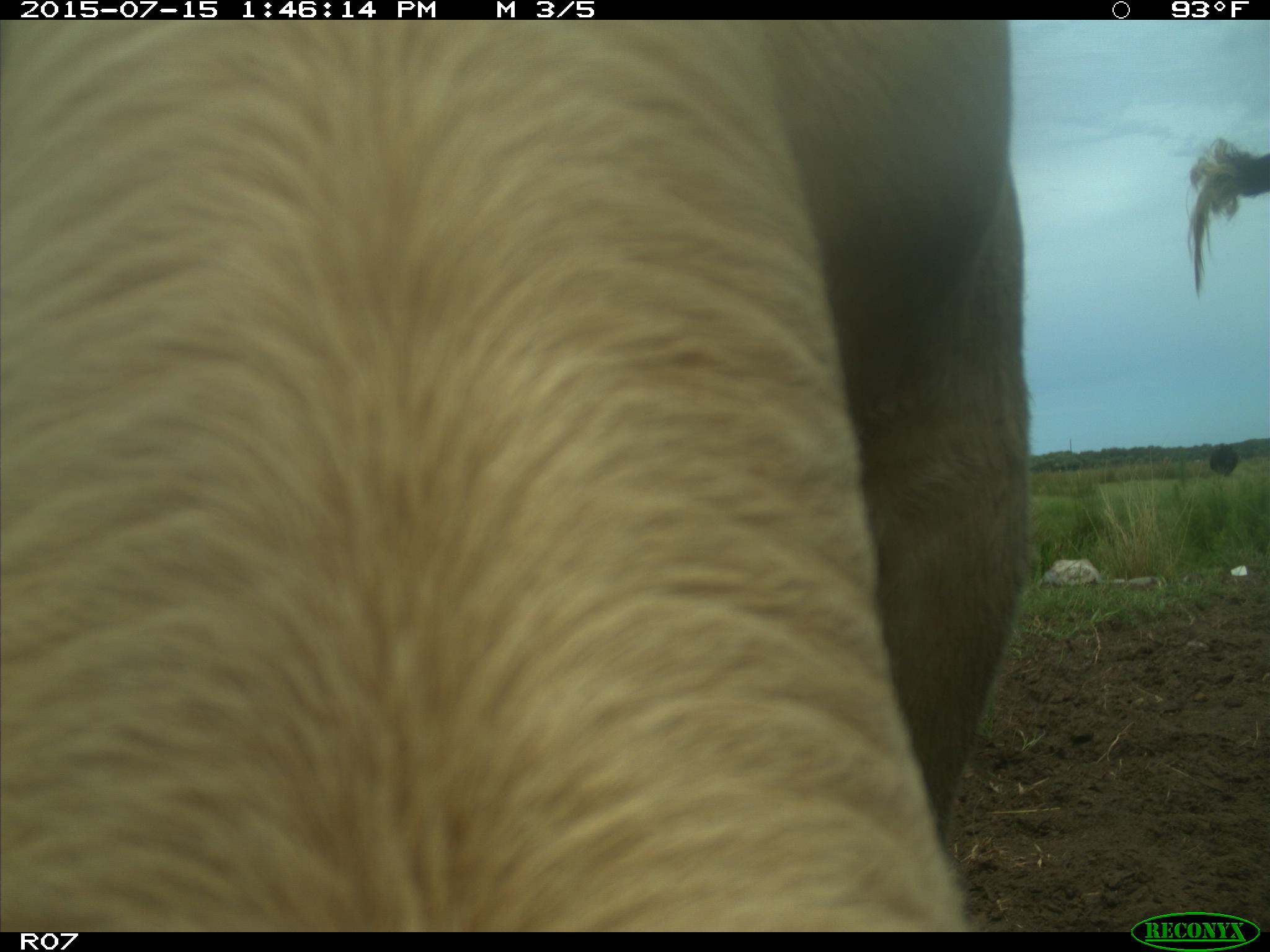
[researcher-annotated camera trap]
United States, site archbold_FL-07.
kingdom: Animalia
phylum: Chordata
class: Mammalia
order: Artiodactyla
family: Bovidae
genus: Bos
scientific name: Bos taurus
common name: domestic cow